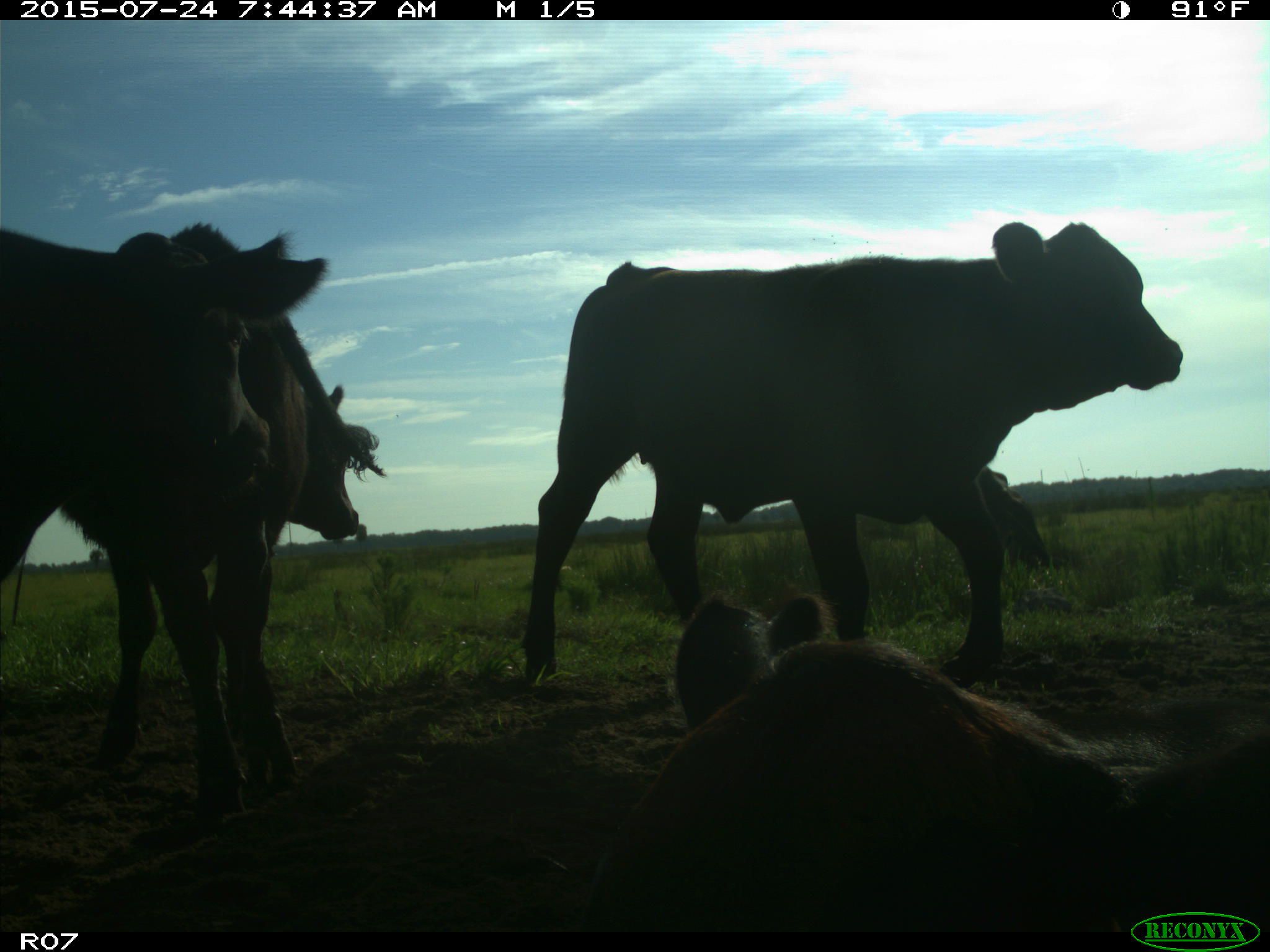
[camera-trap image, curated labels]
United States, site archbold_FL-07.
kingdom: Animalia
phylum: Chordata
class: Mammalia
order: Artiodactyla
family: Bovidae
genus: Bos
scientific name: Bos taurus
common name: domestic cow